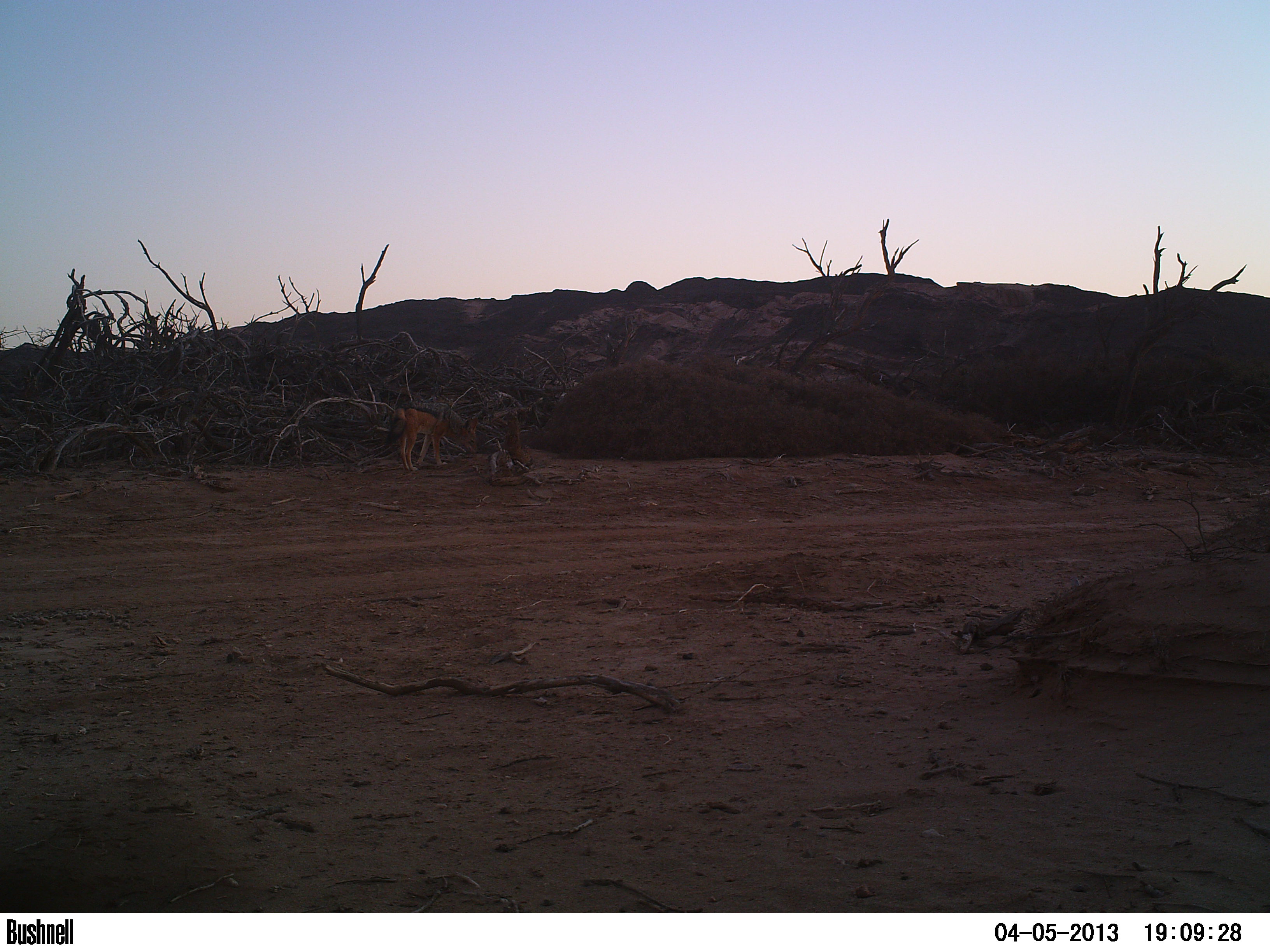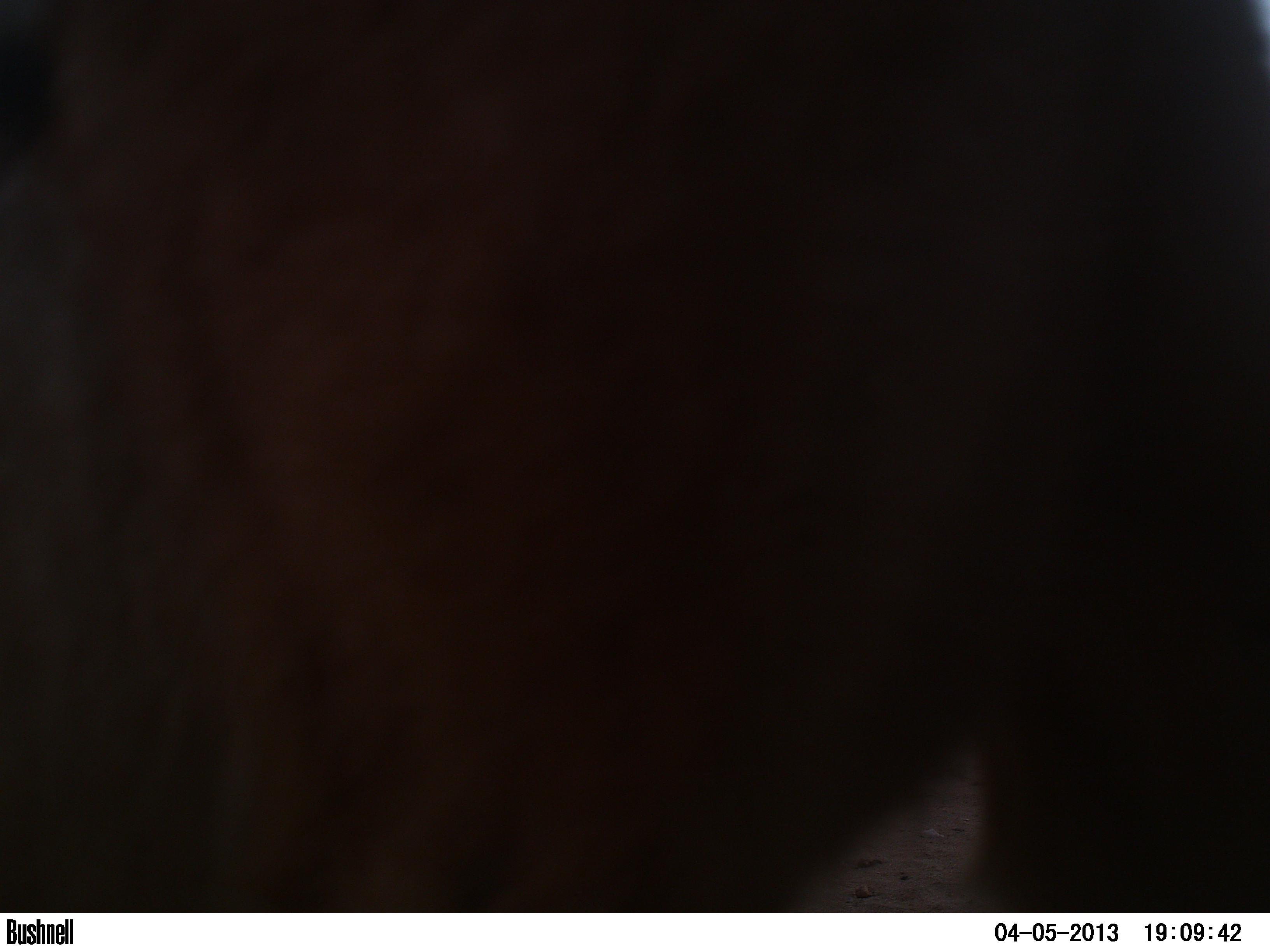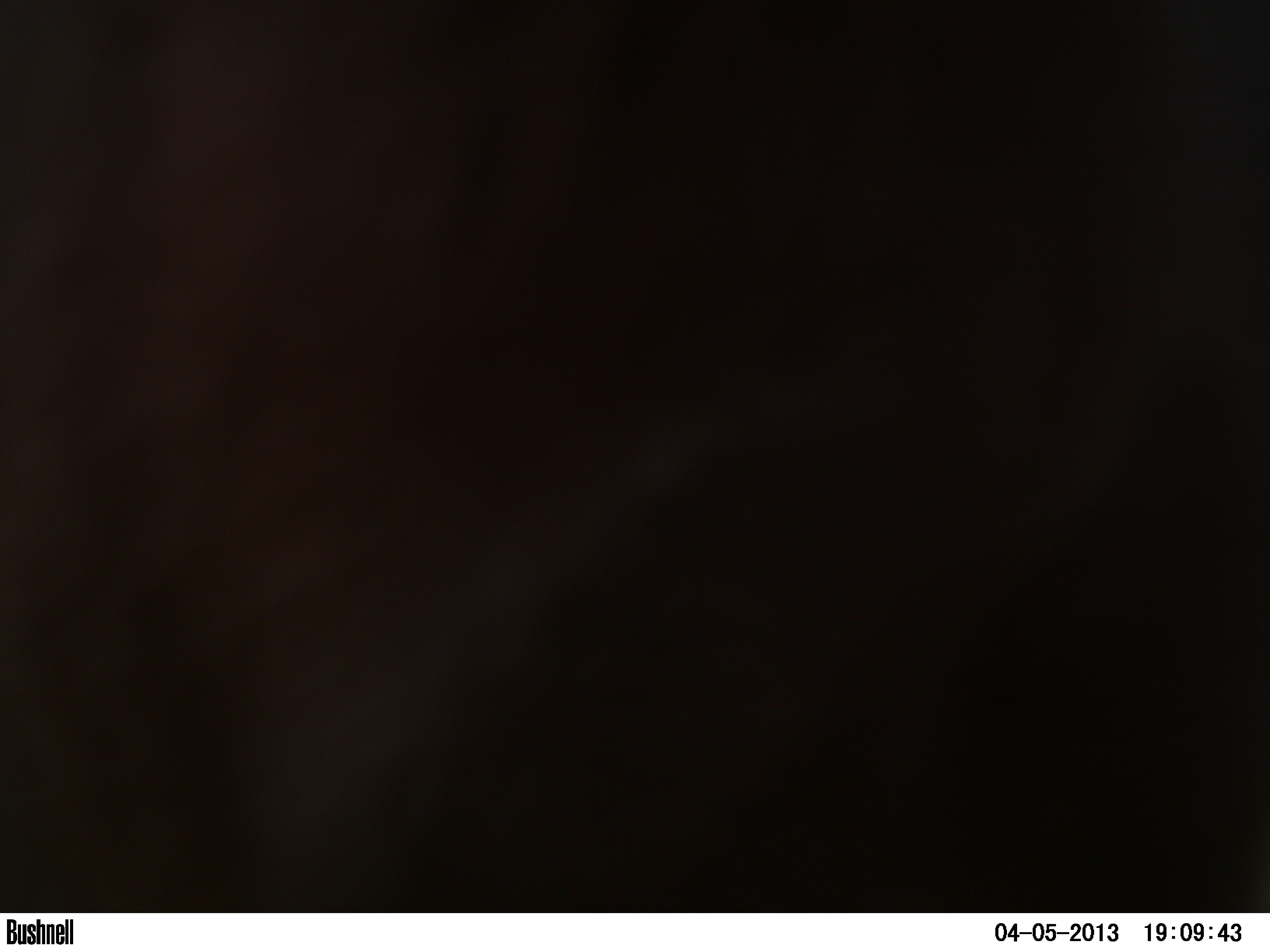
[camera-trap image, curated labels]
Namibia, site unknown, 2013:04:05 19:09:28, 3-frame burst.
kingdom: Animalia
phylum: Chordata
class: Mammalia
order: Carnivora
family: Canidae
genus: Lupulella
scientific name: Lupulella mesomelas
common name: black-backed jackal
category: canis mesomelas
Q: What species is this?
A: Canis mesomelas (black-backed jackal) (Lupulella mesomelas).